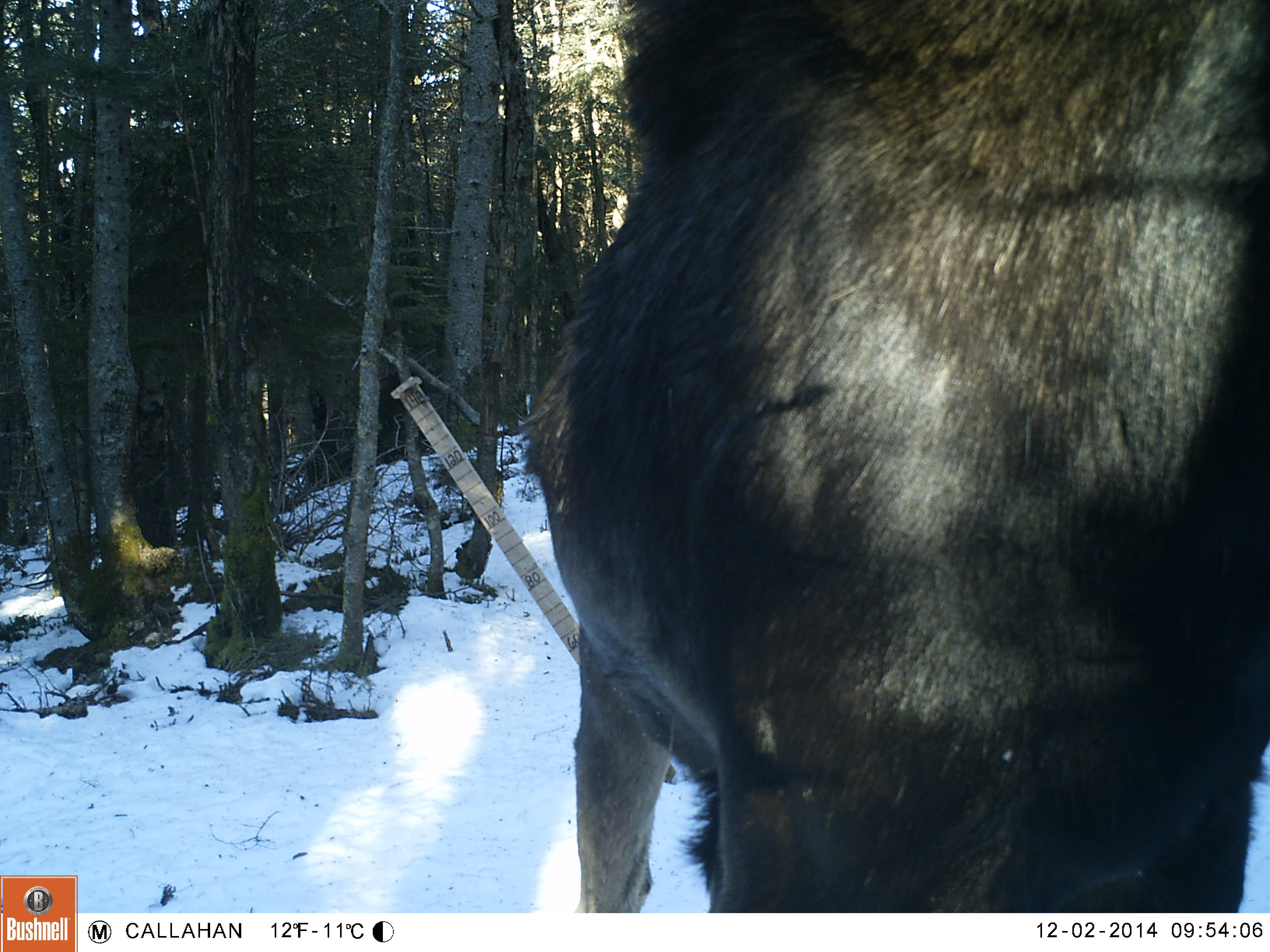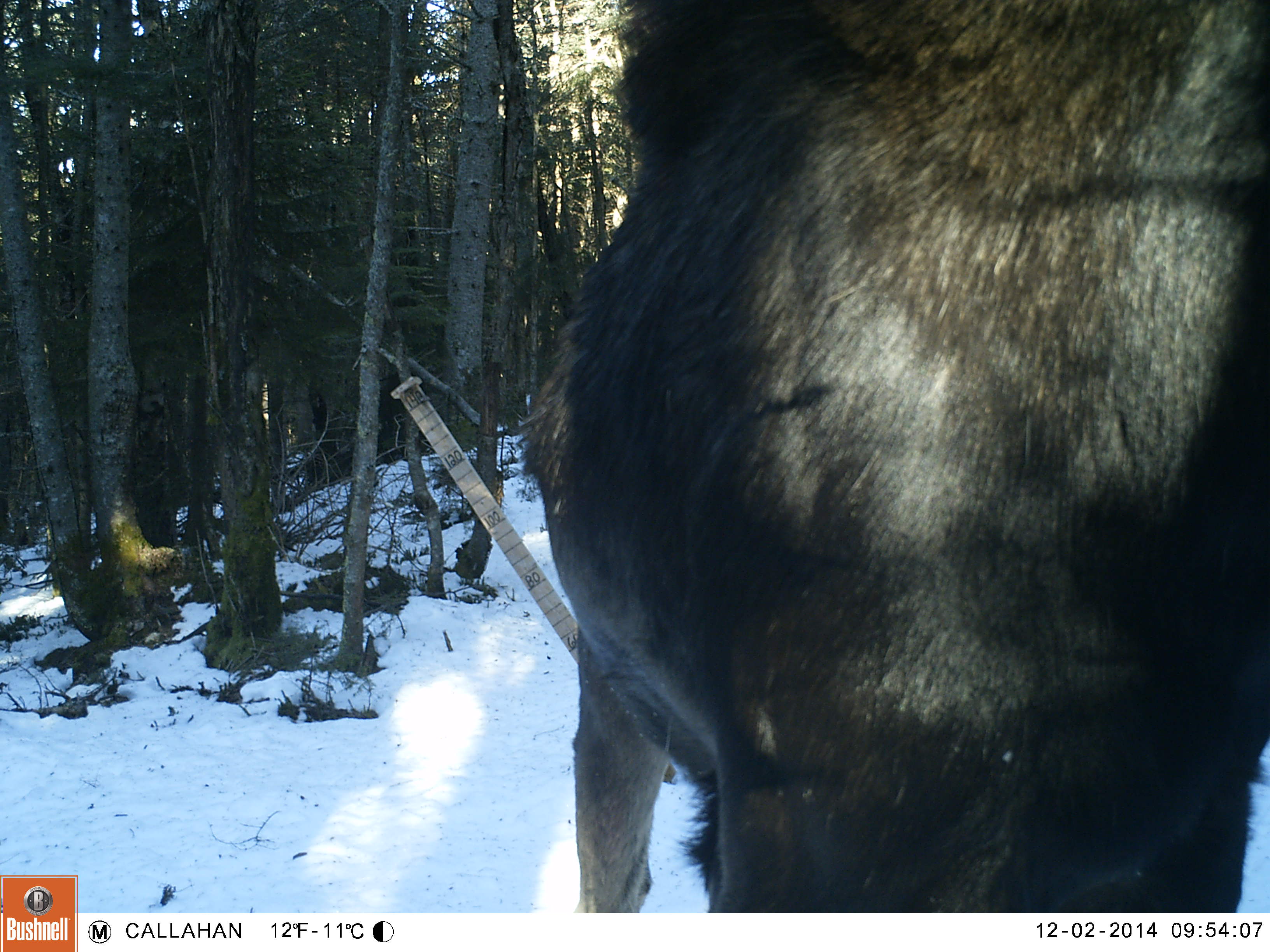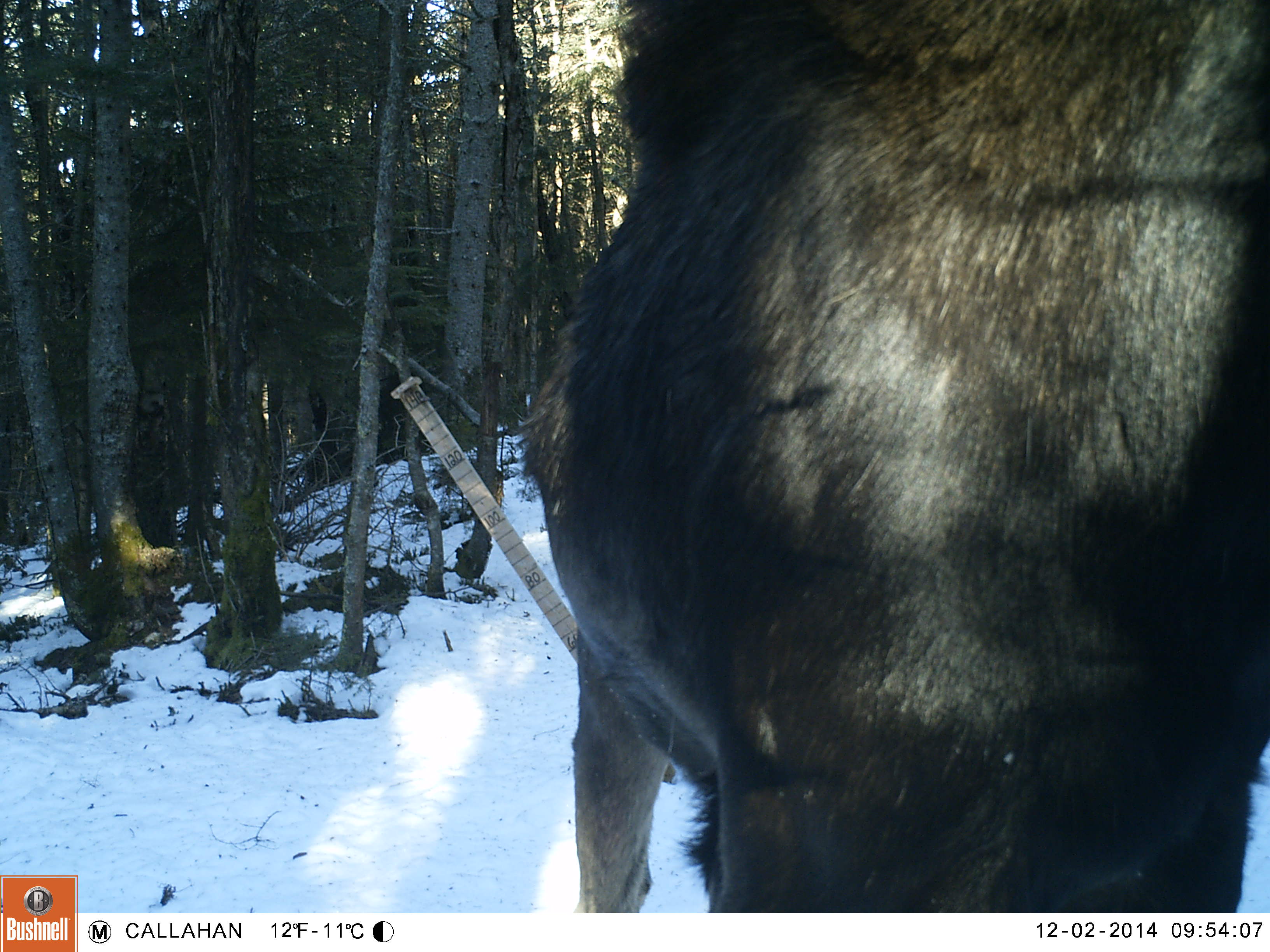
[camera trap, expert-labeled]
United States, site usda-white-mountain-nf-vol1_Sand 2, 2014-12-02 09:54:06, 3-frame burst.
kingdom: Animalia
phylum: Chordata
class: Mammalia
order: Artiodactyla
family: Cervidae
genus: Alces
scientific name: Alces alces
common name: moose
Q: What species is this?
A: Moose (Alces alces).